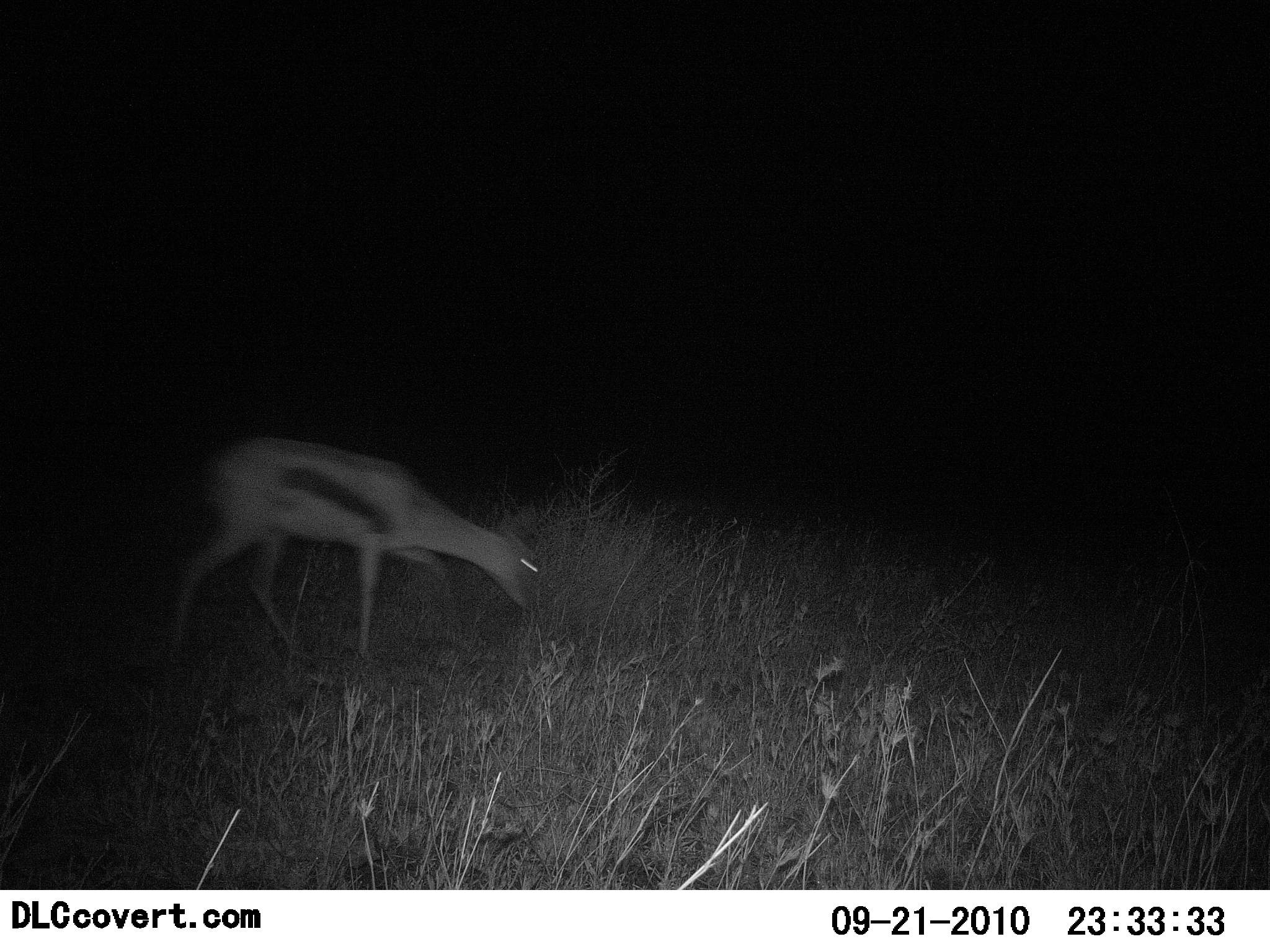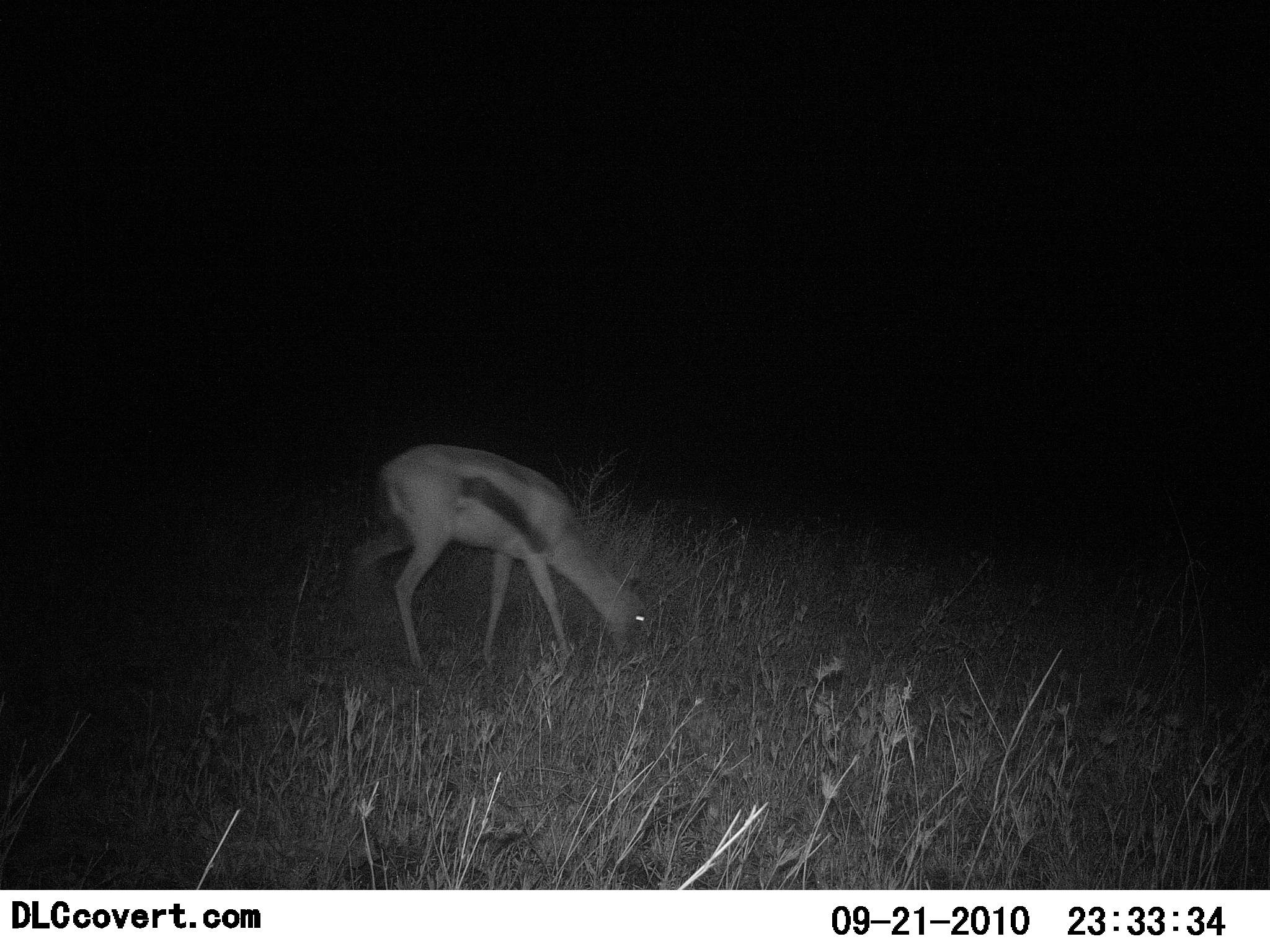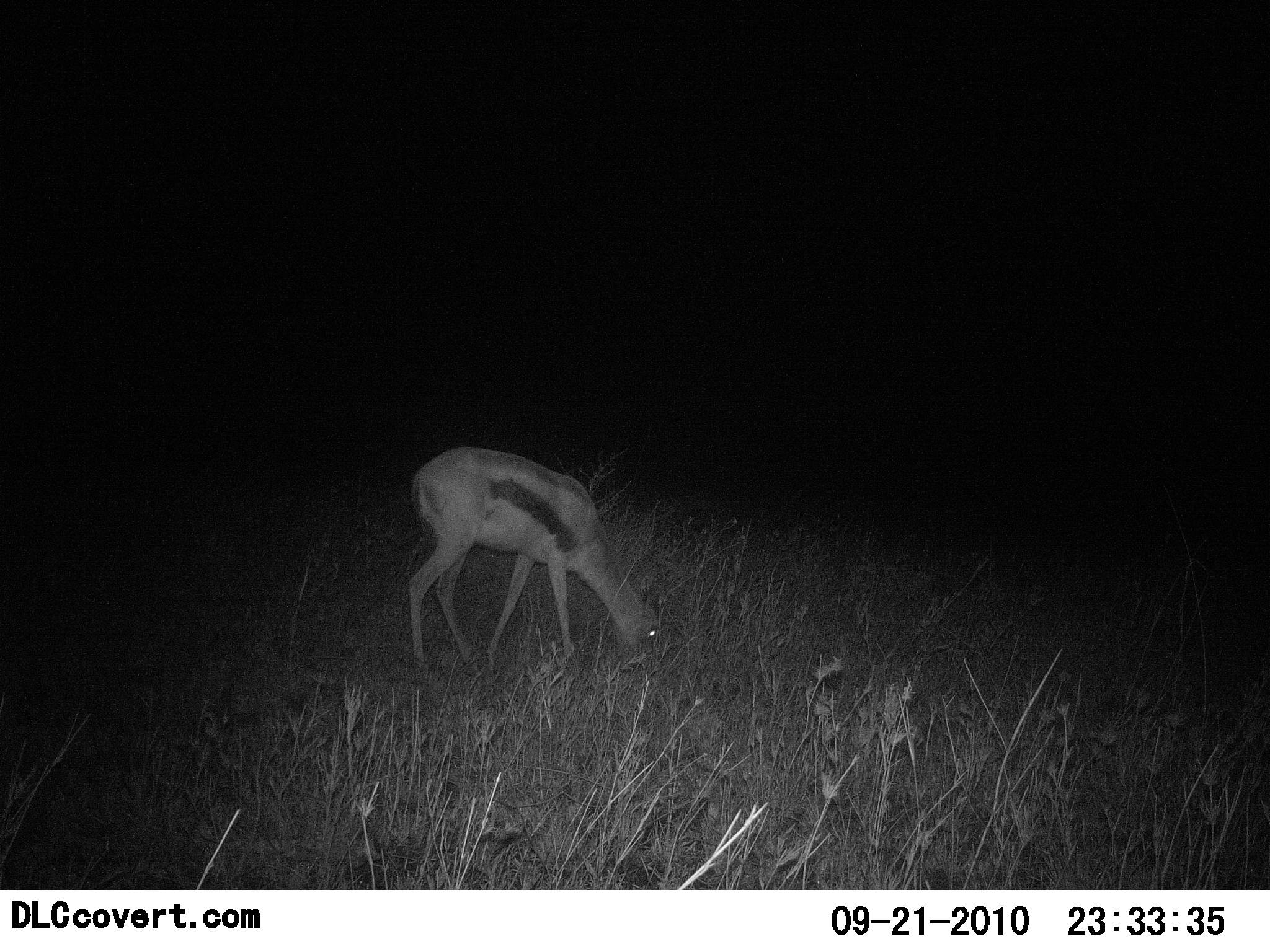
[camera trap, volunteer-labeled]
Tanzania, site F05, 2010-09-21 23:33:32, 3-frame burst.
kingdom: Animalia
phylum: Chordata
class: Mammalia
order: Artiodactyla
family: Bovidae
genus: Eudorcas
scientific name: Eudorcas thomsonii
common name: thomson's gazelle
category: gazellethomsons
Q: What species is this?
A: Gazellethomsons (thomson's gazelle) (Eudorcas thomsonii).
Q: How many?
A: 1.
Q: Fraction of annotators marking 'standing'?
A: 7%.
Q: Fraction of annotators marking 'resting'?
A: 0%.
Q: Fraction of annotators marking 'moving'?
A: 27%.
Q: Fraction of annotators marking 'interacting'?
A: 0%.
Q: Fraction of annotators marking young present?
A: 7%.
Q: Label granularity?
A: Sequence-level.